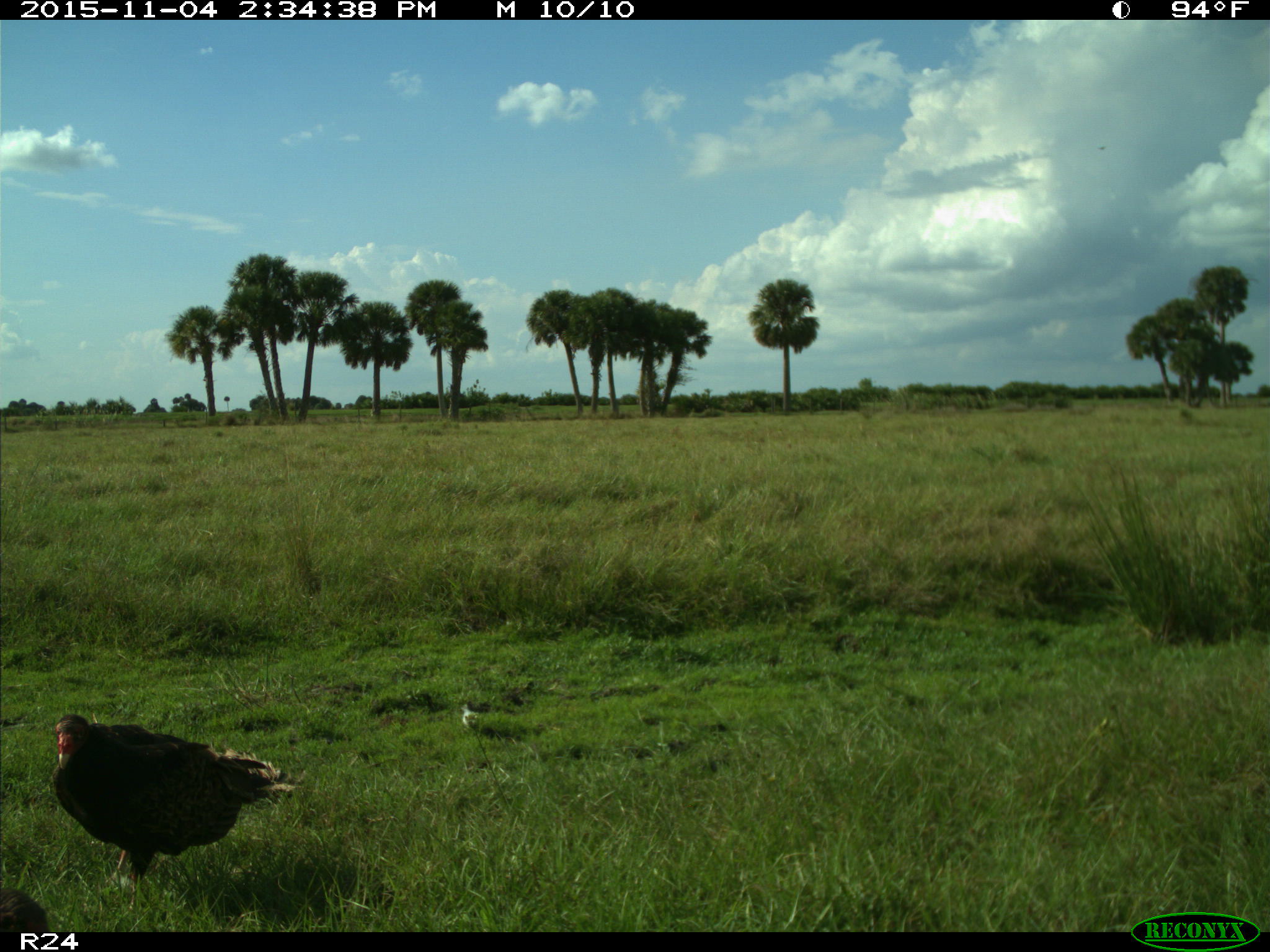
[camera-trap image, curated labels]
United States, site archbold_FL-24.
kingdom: Animalia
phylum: Chordata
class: Aves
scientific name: Aves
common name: birds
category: unidentified bird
Unidentified bird (birds) (Aves).